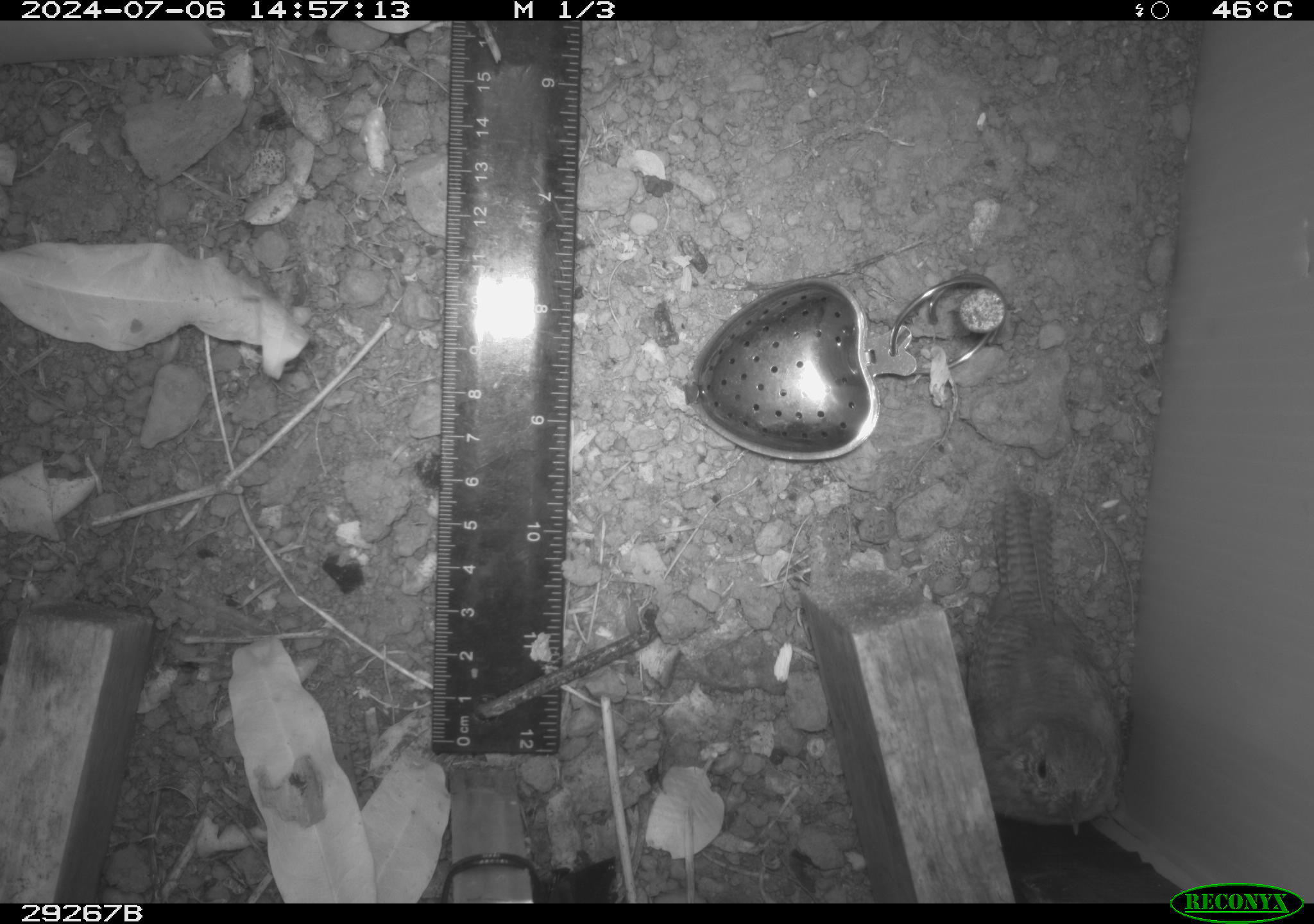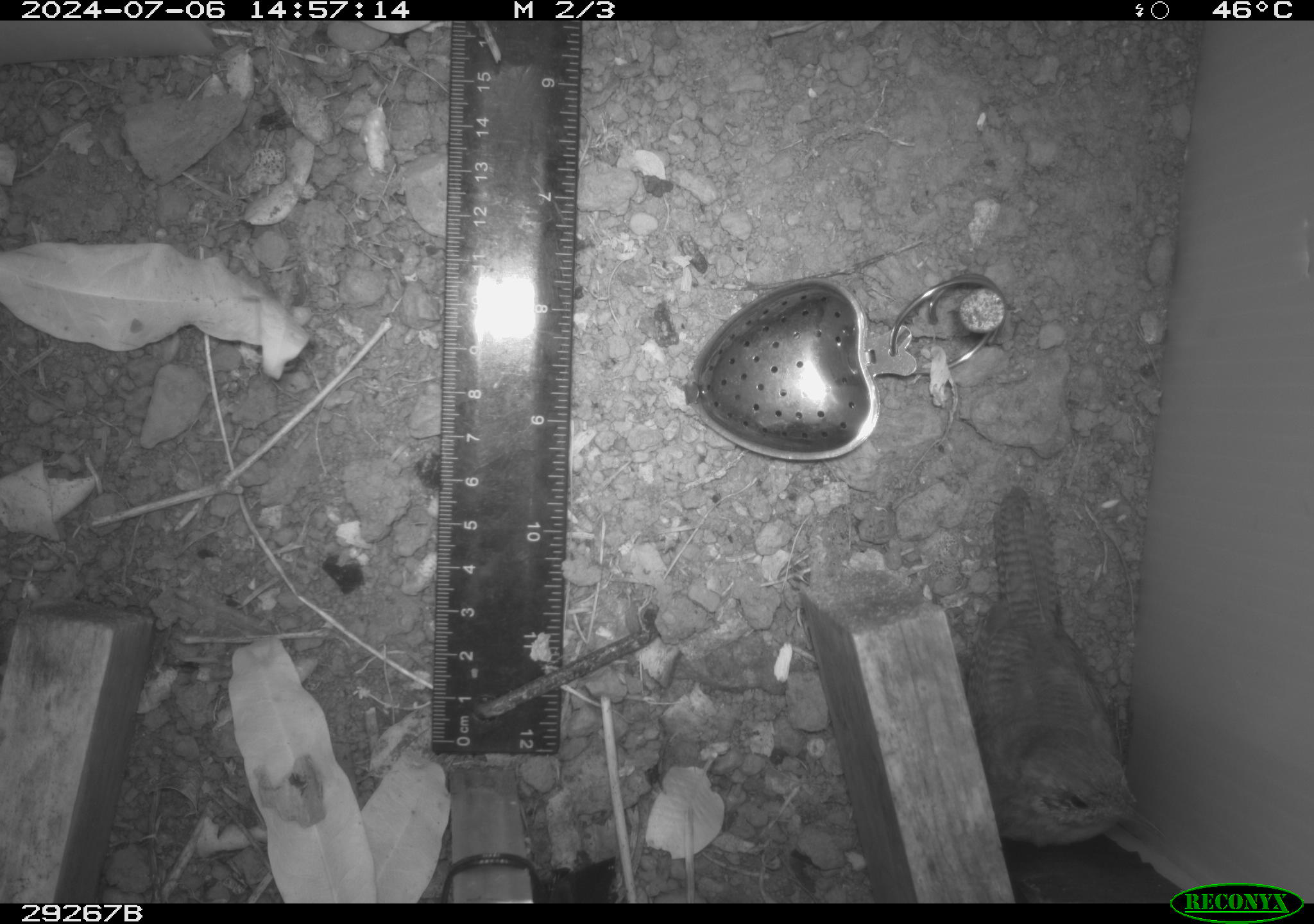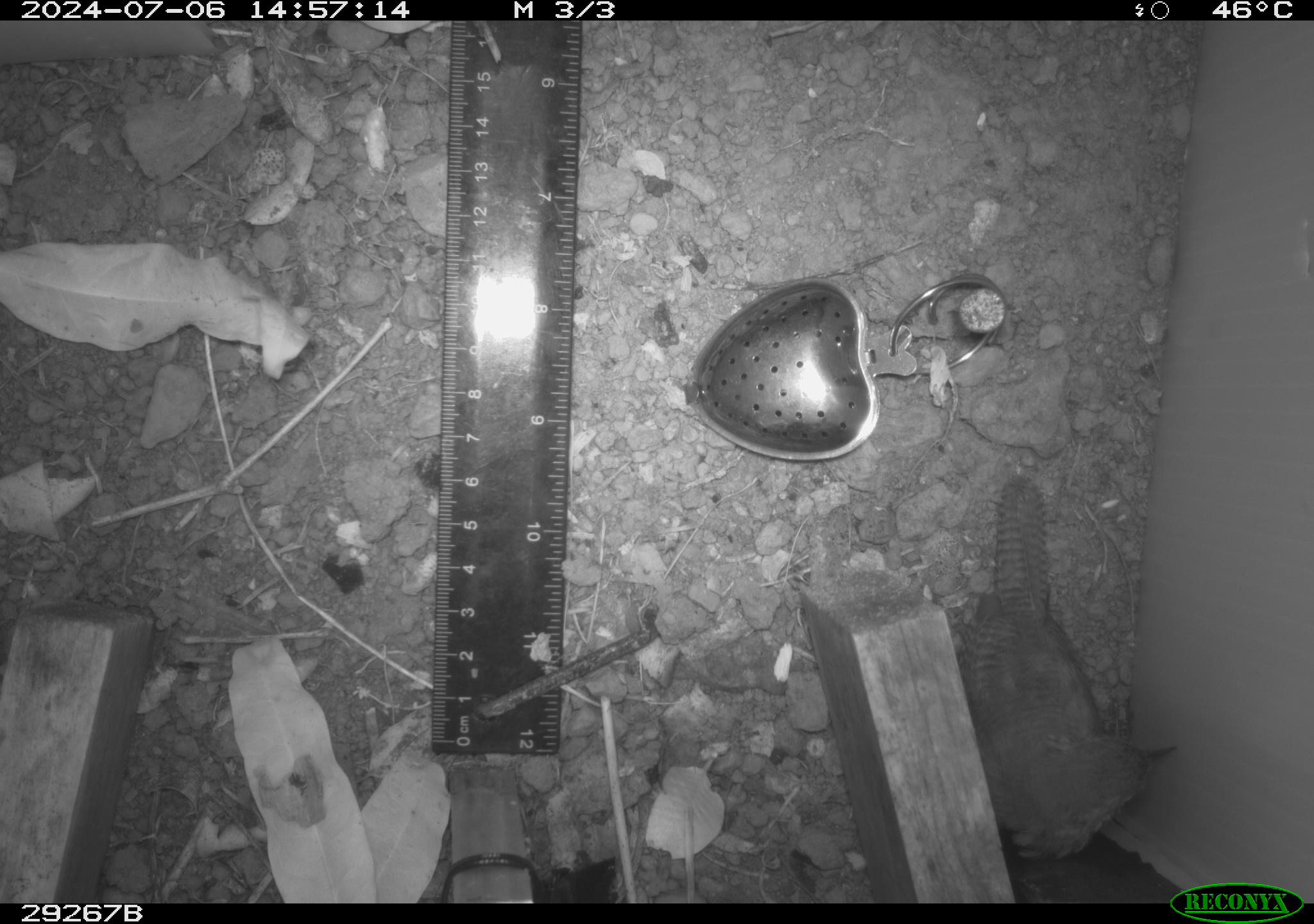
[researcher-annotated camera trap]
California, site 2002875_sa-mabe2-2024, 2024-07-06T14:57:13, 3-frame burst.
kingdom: Animalia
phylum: Chordata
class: Aves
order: Passeriformes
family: Troglodytidae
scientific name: Troglodytidae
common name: wren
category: troglodytidae family